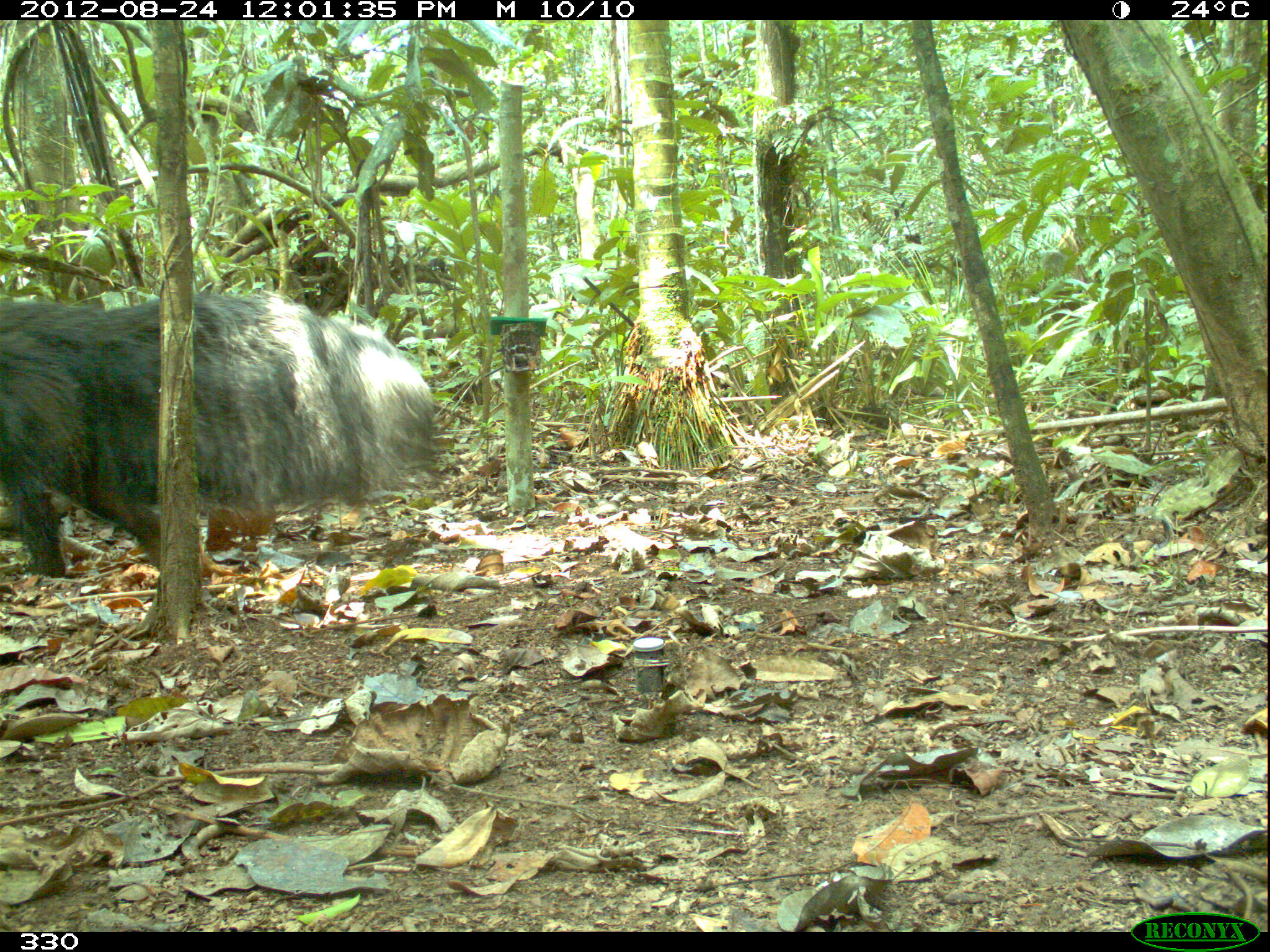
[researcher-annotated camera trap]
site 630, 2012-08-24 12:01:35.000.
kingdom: Animalia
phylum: Chordata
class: Mammalia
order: Pilosa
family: Myrmecophagidae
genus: Myrmecophaga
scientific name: Myrmecophaga tridactyla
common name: giant anteater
Myrmecophaga tridactyla (giant anteater).